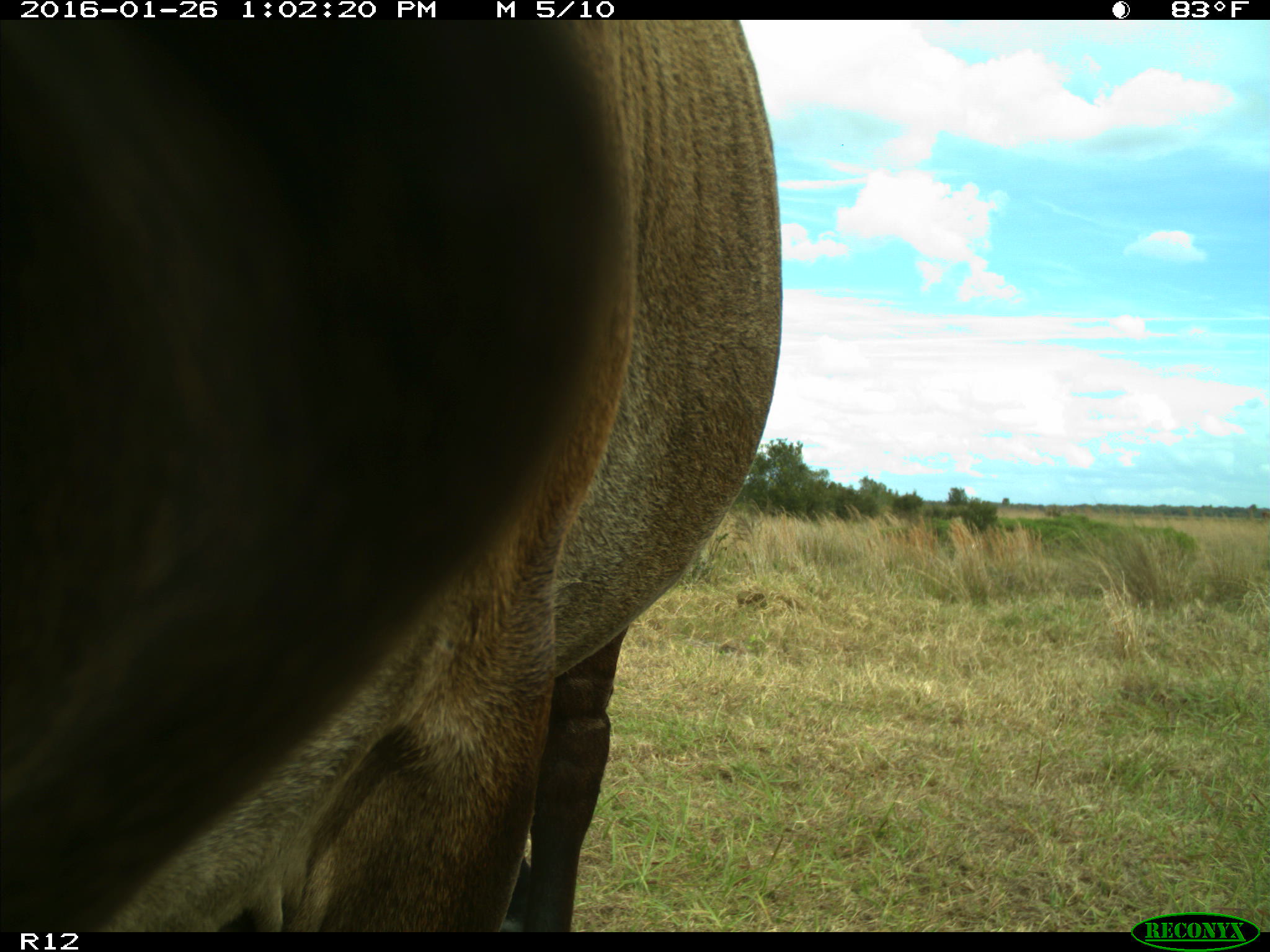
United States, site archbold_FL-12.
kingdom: Animalia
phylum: Chordata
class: Mammalia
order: Artiodactyla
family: Bovidae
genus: Bos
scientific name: Bos taurus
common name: domestic cow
Bos taurus (domestic cow).